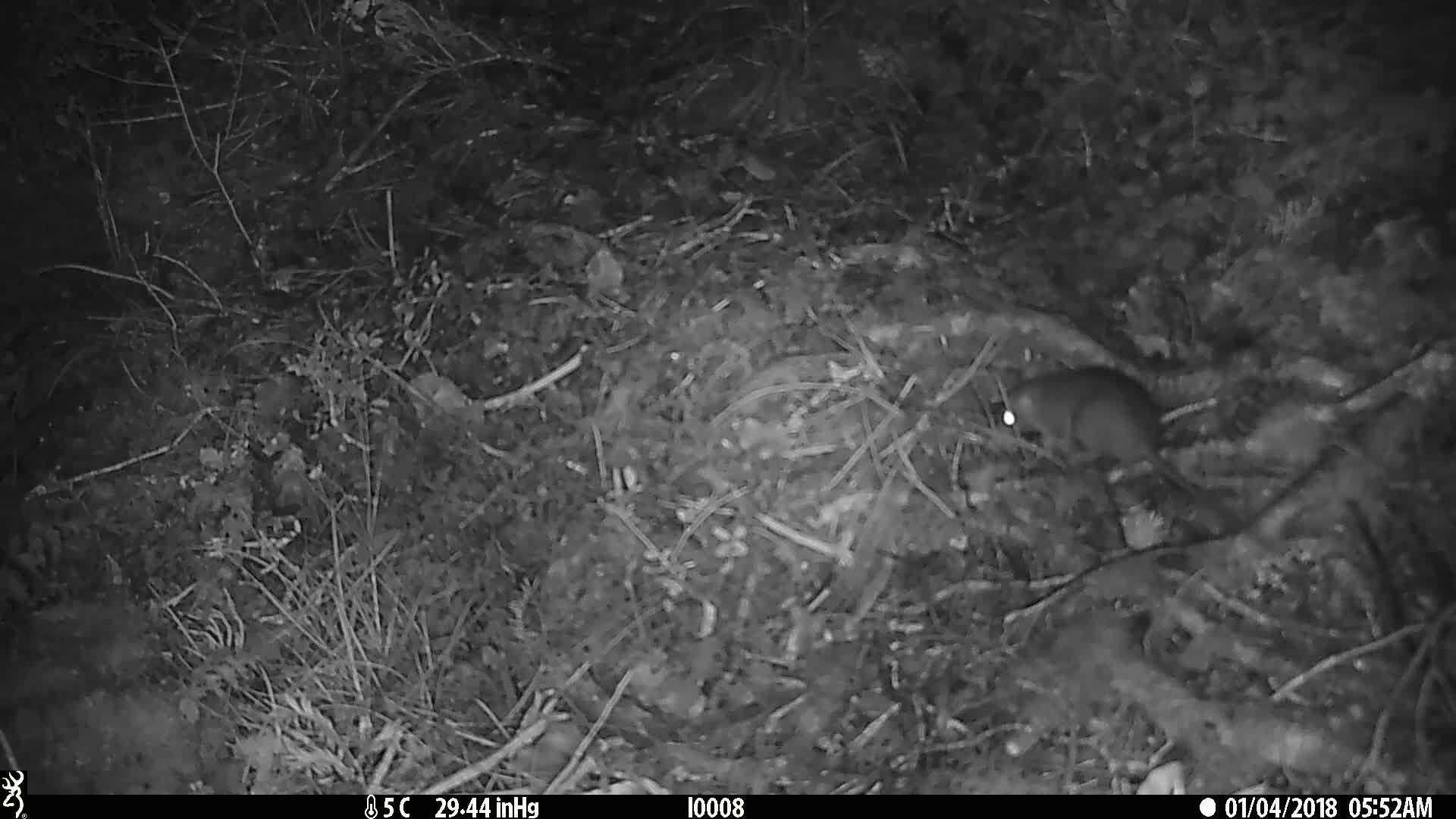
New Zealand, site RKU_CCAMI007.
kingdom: Animalia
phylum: Chordata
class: Mammalia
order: Rodentia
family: Muridae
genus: Rattus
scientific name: Rattus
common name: rat